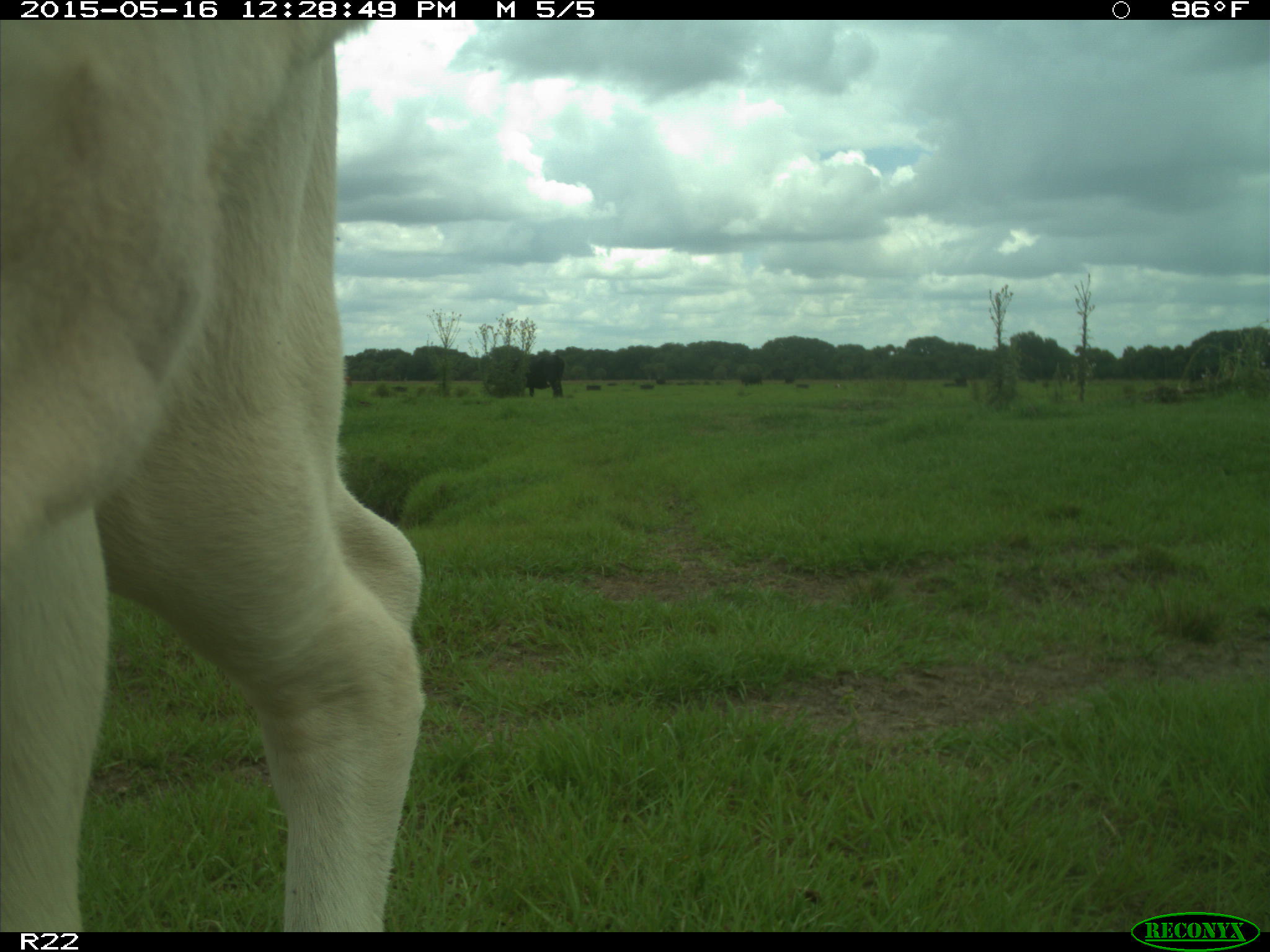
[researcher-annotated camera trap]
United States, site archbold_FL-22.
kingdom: Animalia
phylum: Chordata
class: Mammalia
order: Artiodactyla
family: Bovidae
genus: Bos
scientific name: Bos taurus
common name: domestic cow